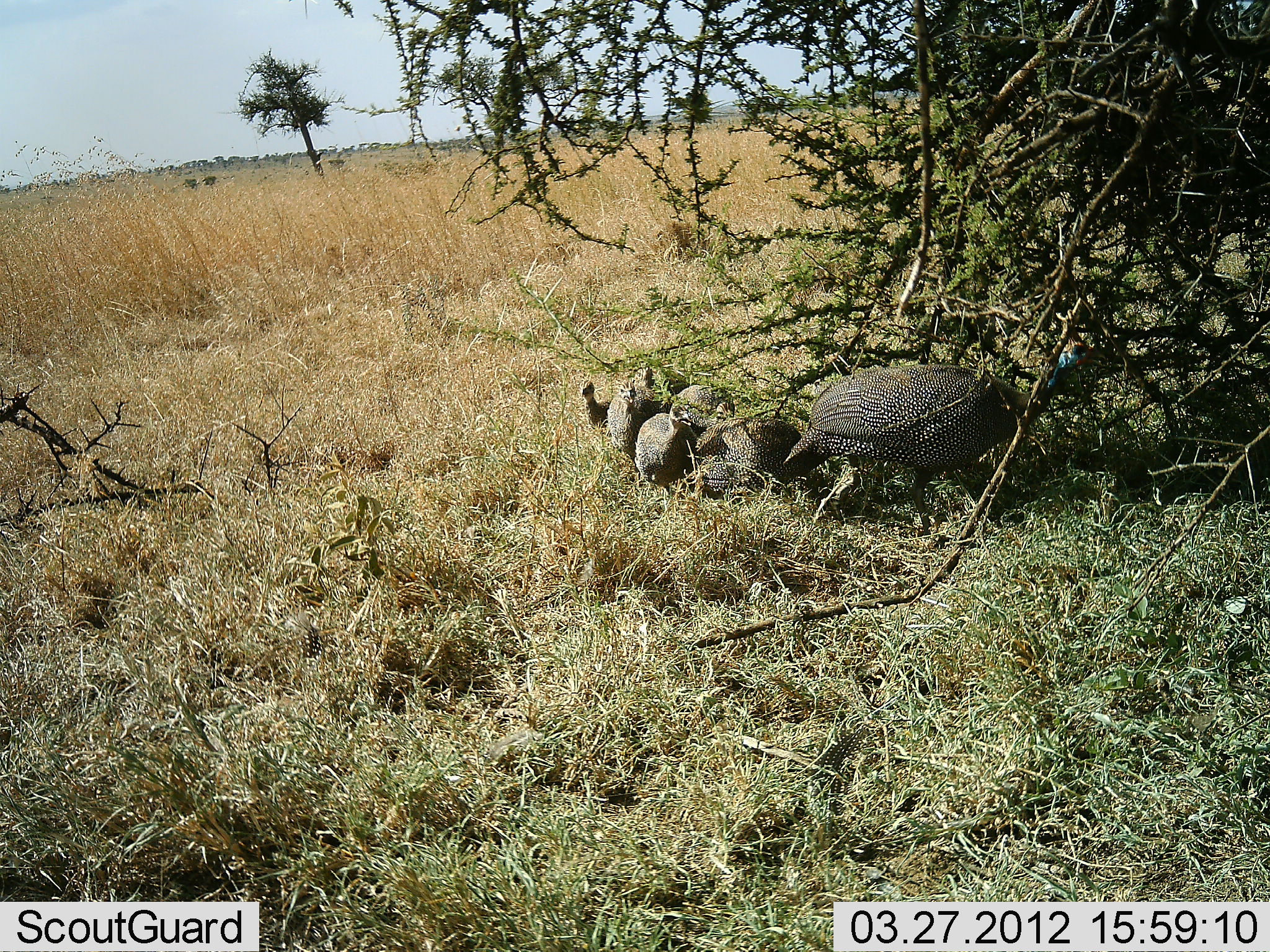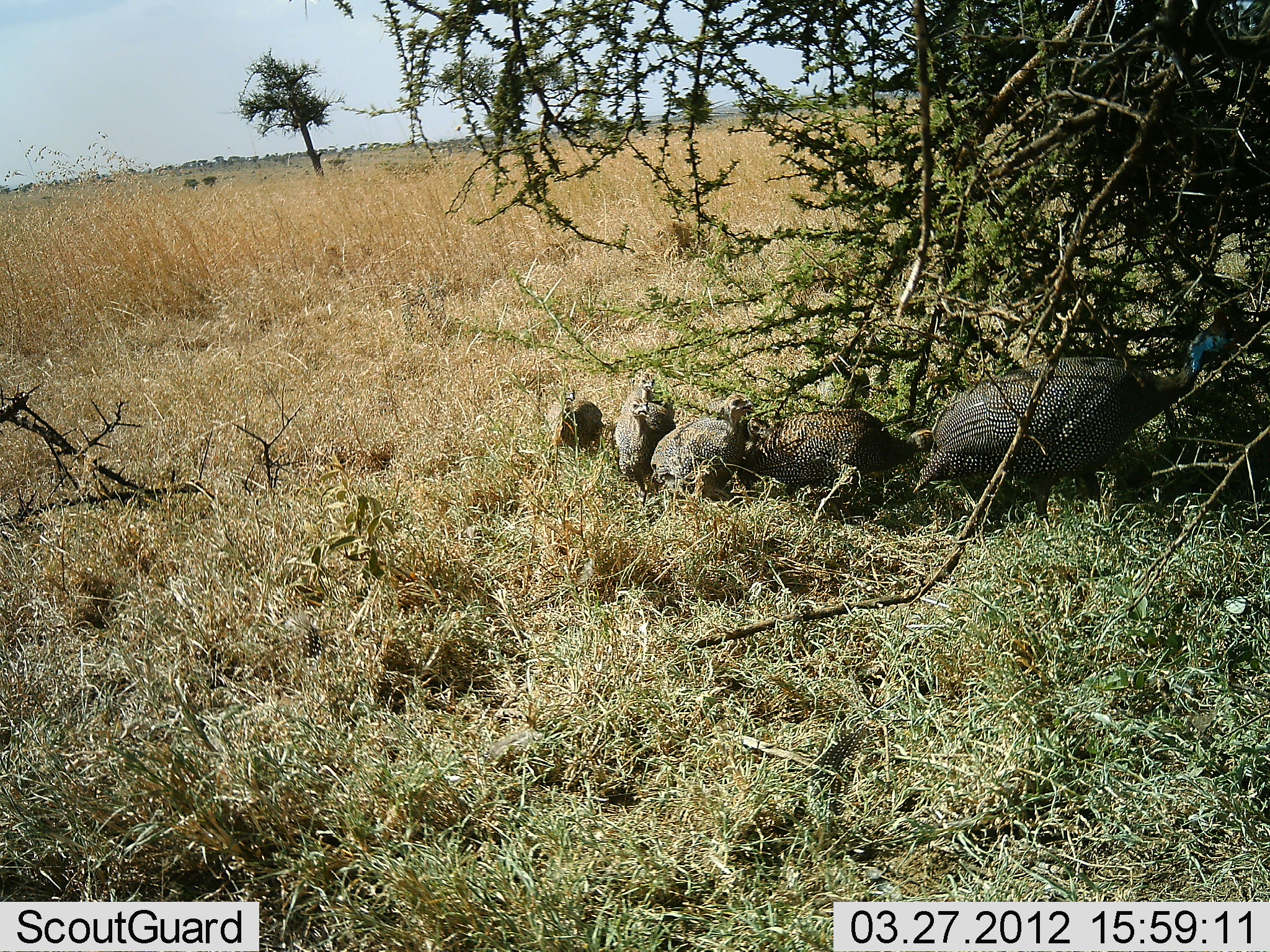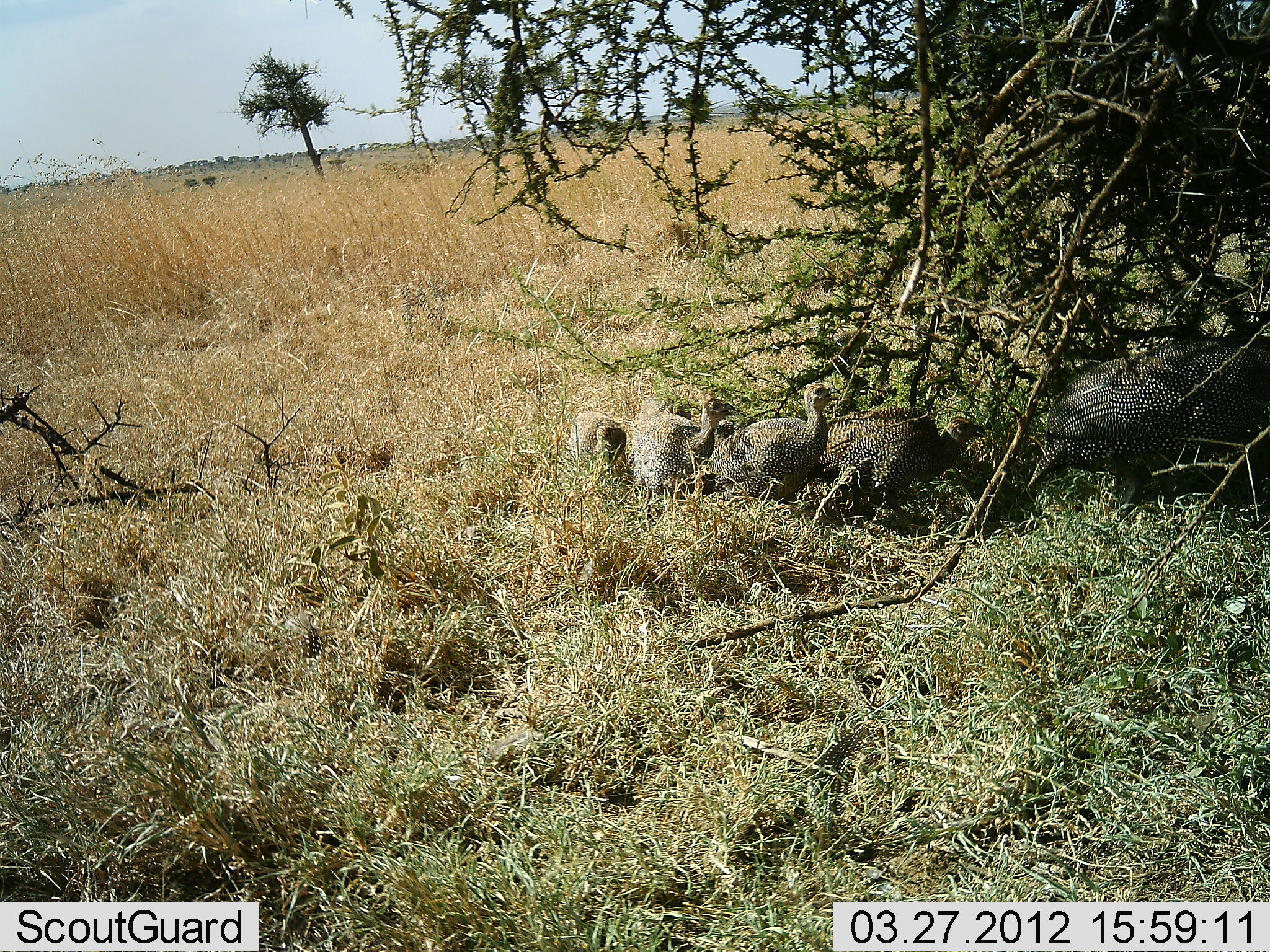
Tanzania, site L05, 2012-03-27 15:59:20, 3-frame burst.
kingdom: Animalia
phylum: Chordata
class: Aves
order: Galliformes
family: Numididae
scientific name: Numididae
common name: guinea fowl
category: guineafowl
Guineafowl (guinea fowl) (Numididae), count 7. Behavior (volunteer vote fractions): standing 0%, resting 6%, moving 94%, interacting 0%. Young present (vote fraction): 59%. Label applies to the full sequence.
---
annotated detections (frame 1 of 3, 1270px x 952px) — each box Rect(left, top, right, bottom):
animal: Rect(781, 333, 1106, 547); Rect(691, 416, 808, 502); Rect(636, 402, 708, 509); Rect(608, 377, 670, 476); Rect(668, 383, 736, 449); Rect(579, 378, 636, 436); Rect(637, 365, 693, 420)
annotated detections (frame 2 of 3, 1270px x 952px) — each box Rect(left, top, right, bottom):
animal: Rect(910, 316, 1236, 533); Rect(737, 409, 936, 528); Rect(650, 396, 757, 506); Rect(615, 390, 676, 513); Rect(546, 385, 604, 463); Rect(634, 371, 678, 444)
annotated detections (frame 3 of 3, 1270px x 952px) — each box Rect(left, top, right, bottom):
animal: Rect(1020, 330, 1268, 515); Rect(799, 405, 990, 537); Rect(700, 384, 842, 529); Rect(627, 394, 737, 527); Rect(566, 410, 627, 480)